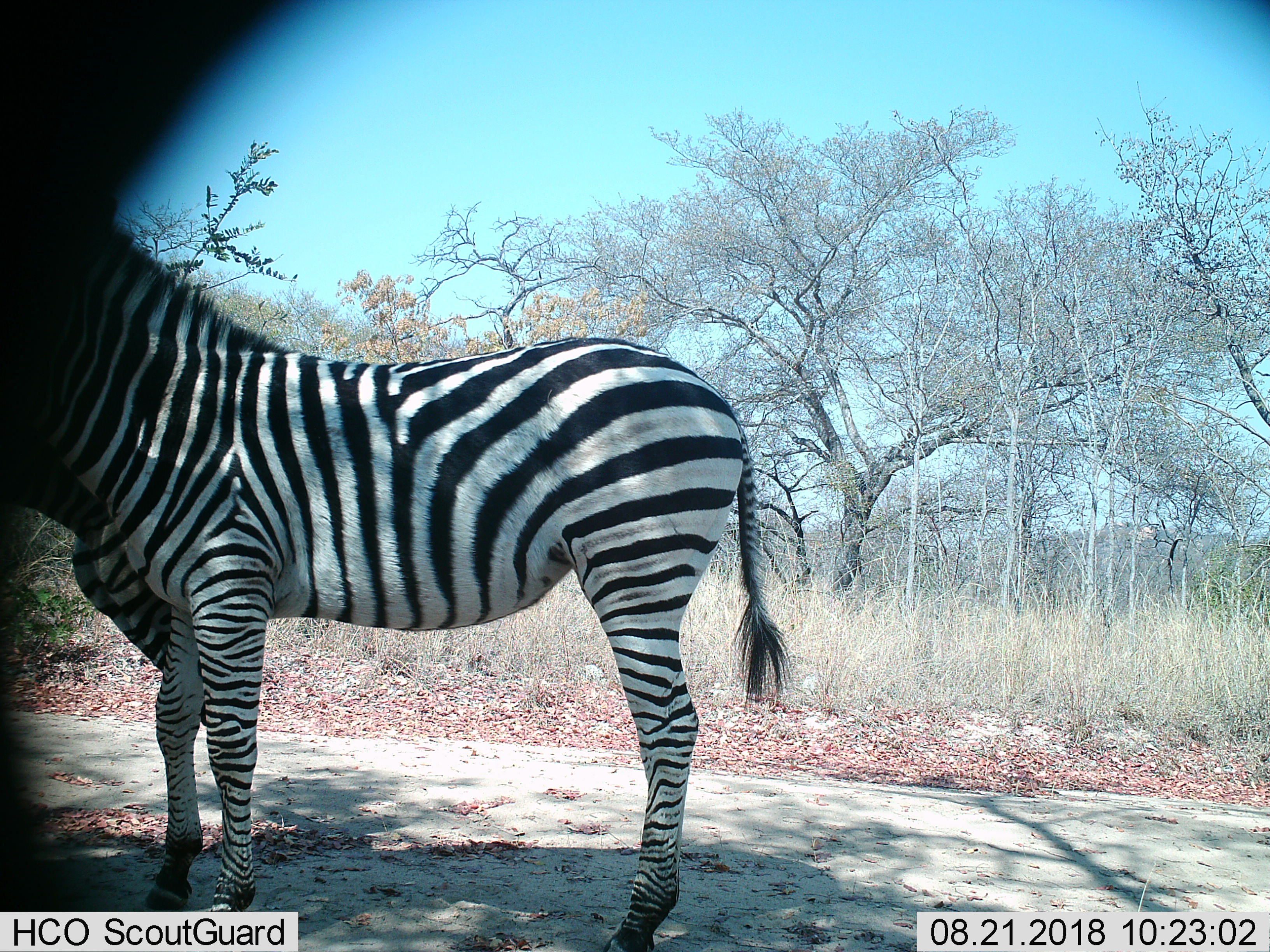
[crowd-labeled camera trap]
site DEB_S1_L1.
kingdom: Animalia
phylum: Chordata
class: Mammalia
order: Perissodactyla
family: Equidae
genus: Equus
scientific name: Equus quagga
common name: plains zebra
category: zebraplains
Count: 2.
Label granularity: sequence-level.